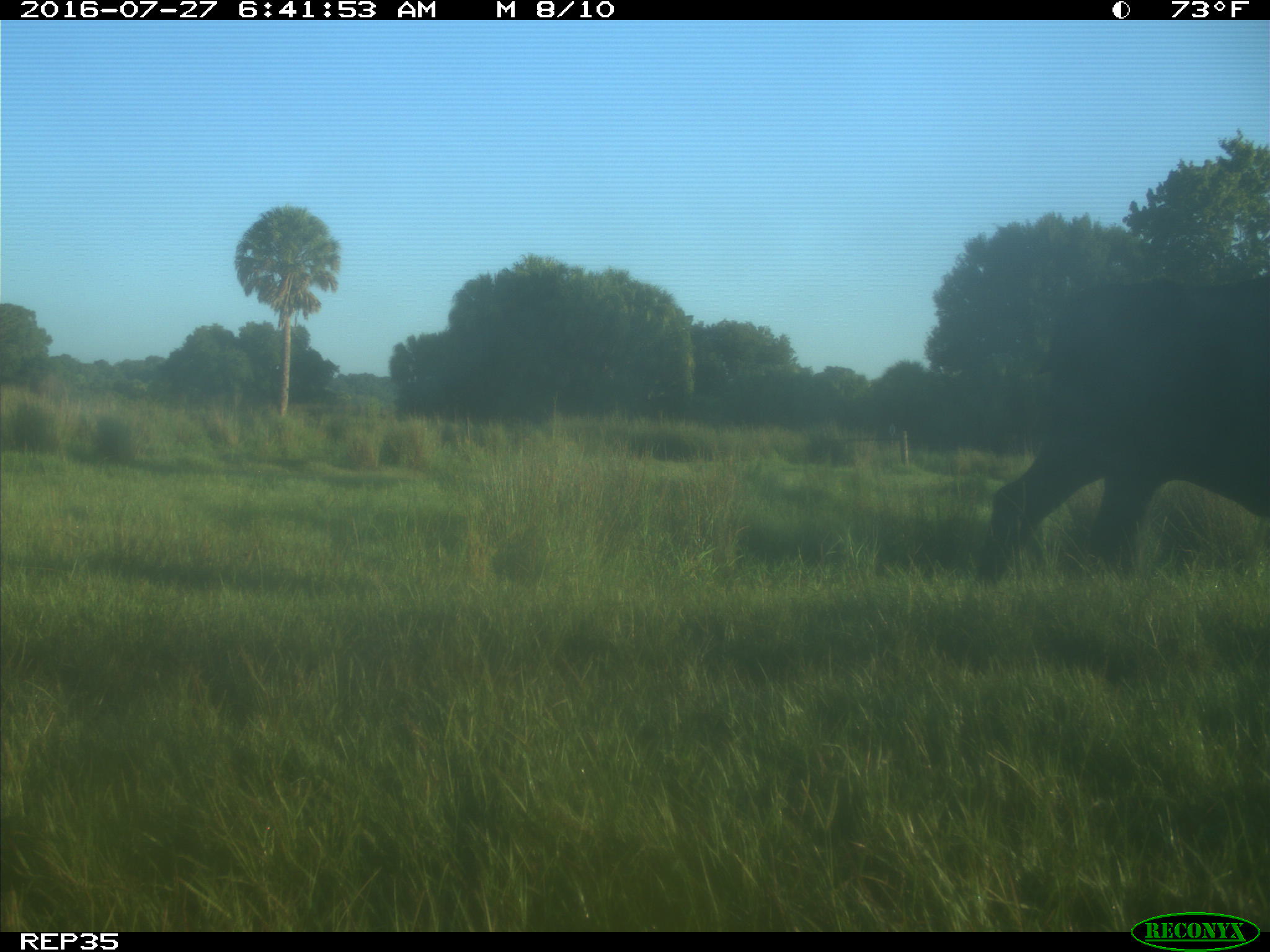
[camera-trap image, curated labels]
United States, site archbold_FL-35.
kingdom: Animalia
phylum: Chordata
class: Mammalia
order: Artiodactyla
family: Bovidae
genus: Bos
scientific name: Bos taurus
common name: domestic cow